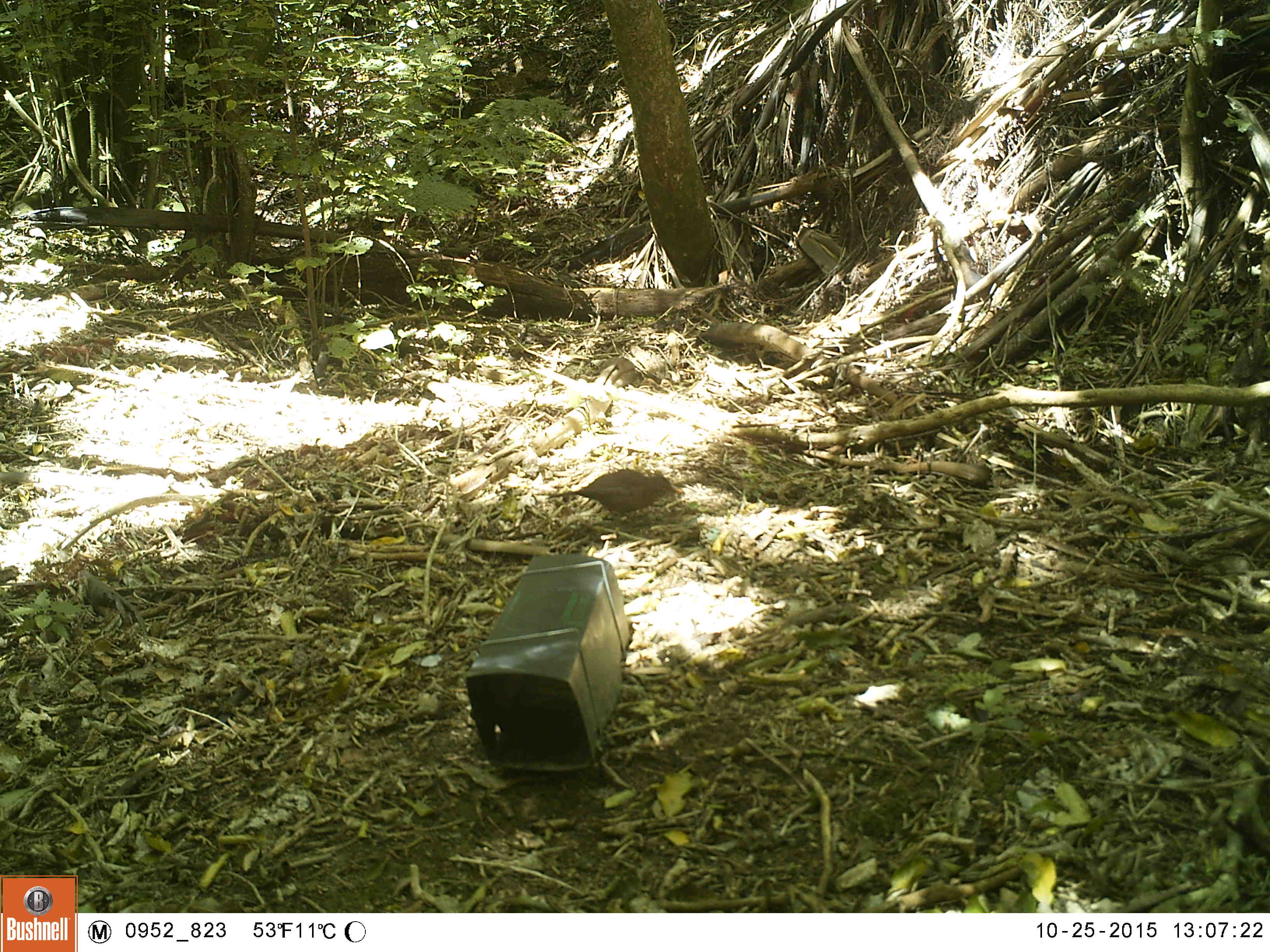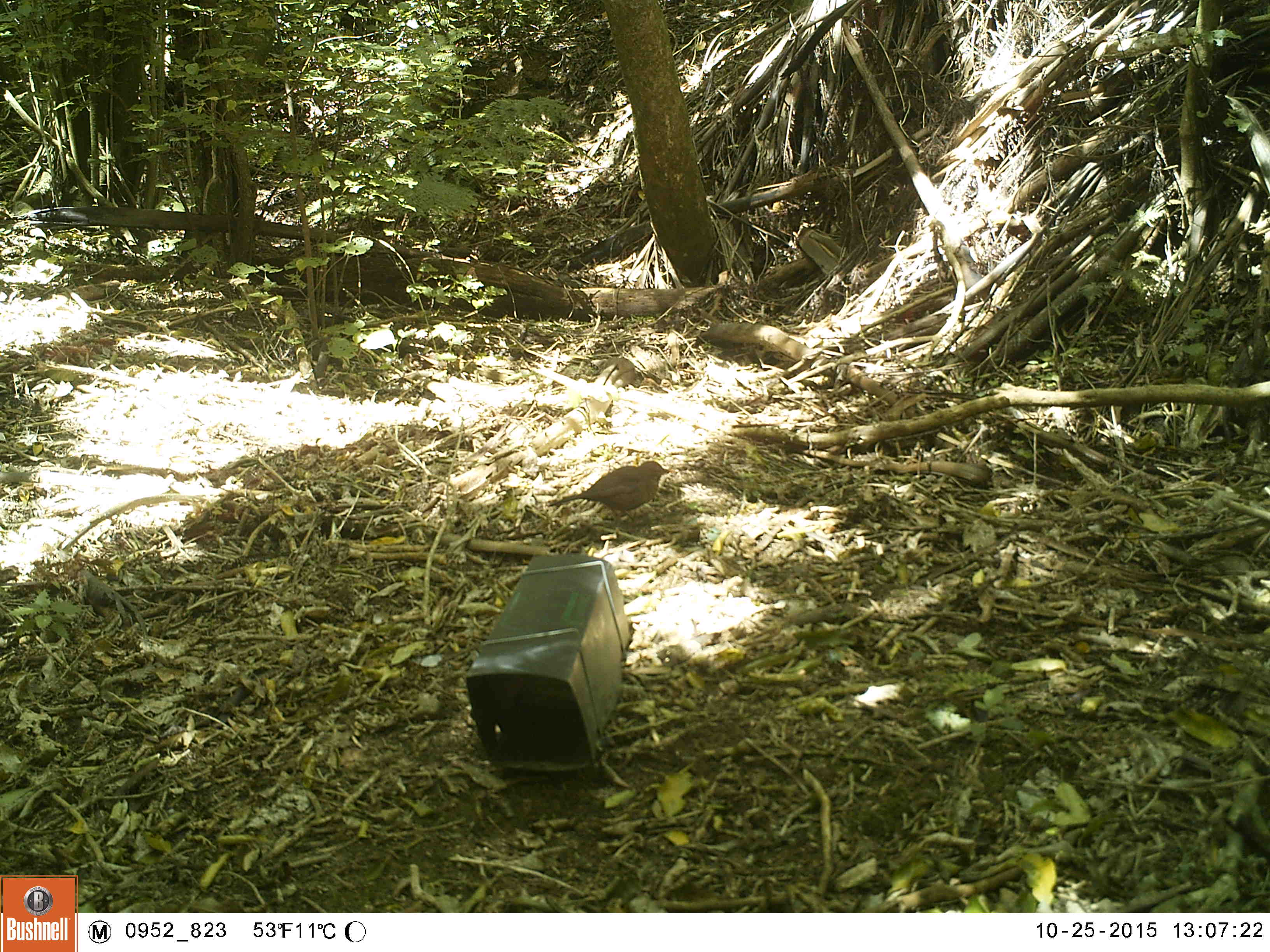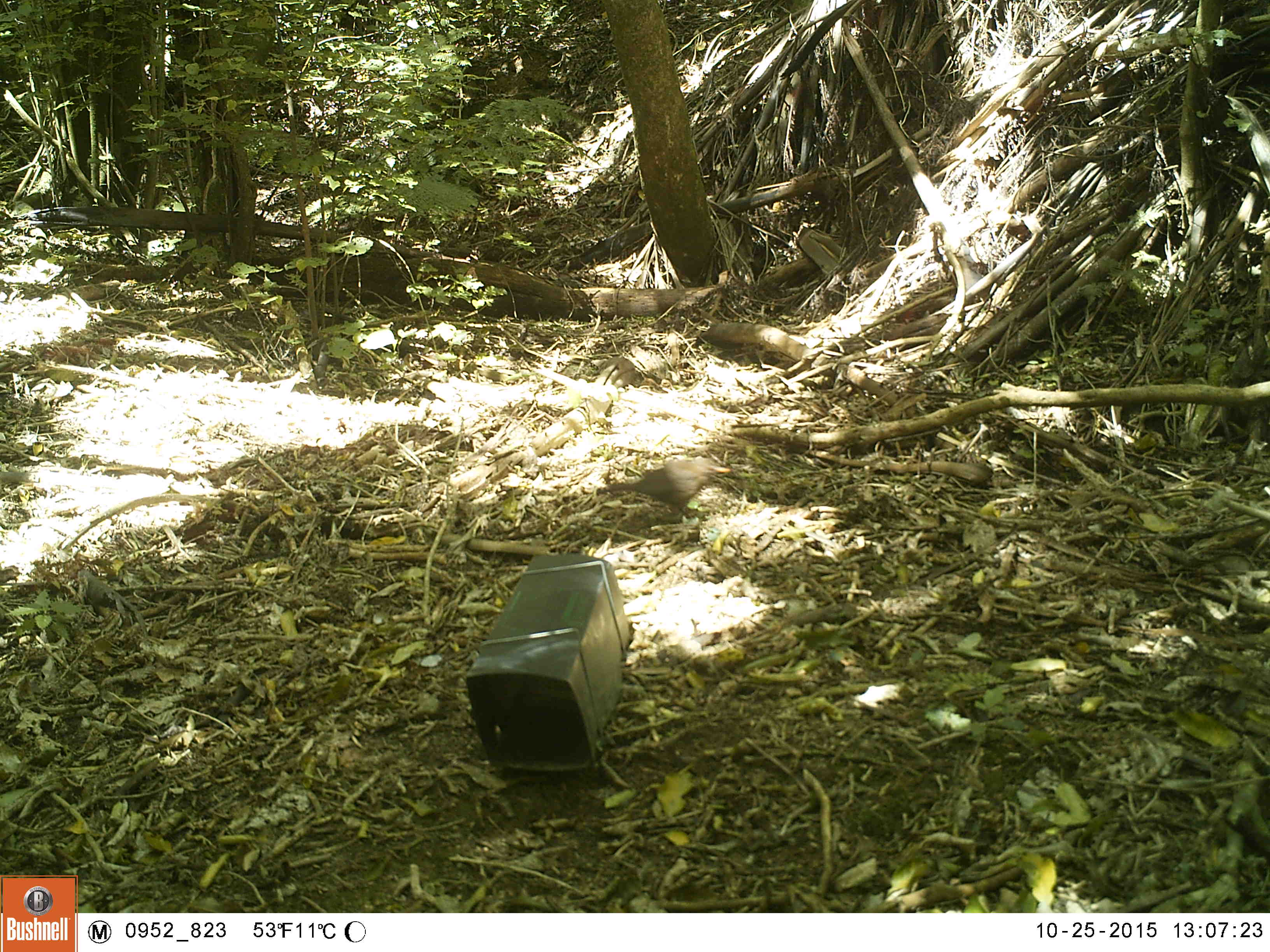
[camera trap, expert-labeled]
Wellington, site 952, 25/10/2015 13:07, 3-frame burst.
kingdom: Animalia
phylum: Chordata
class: Aves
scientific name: Aves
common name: bird